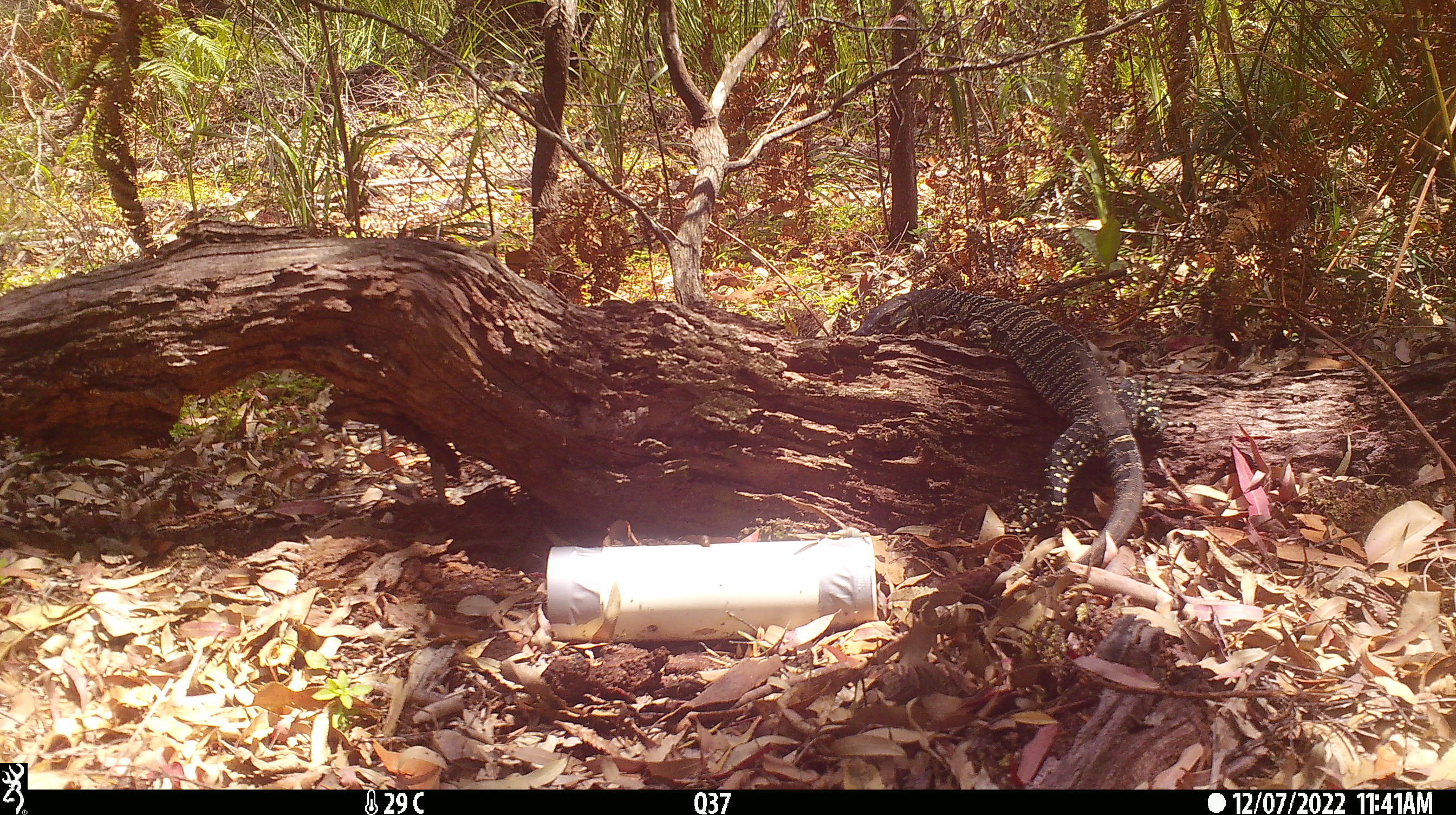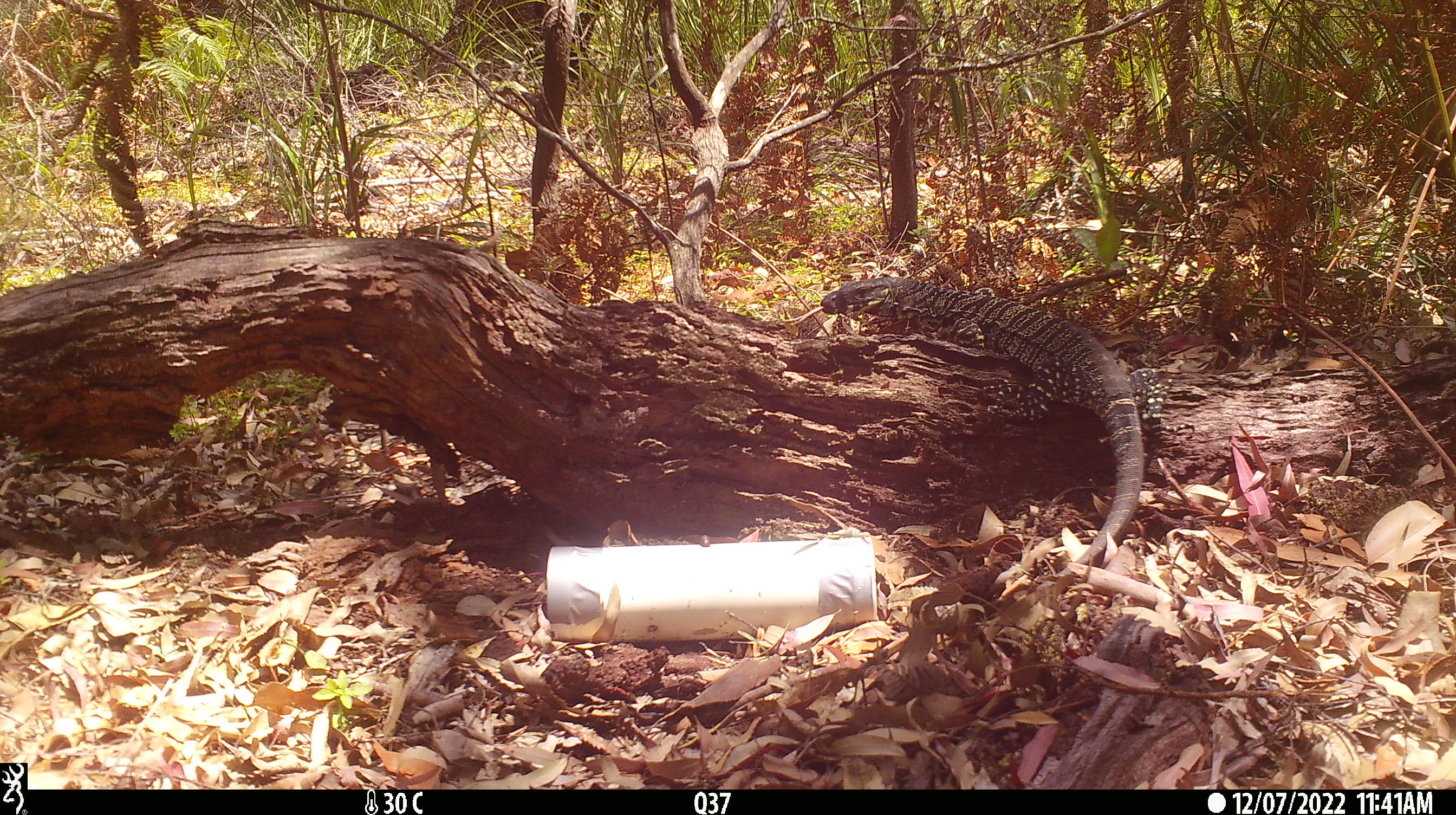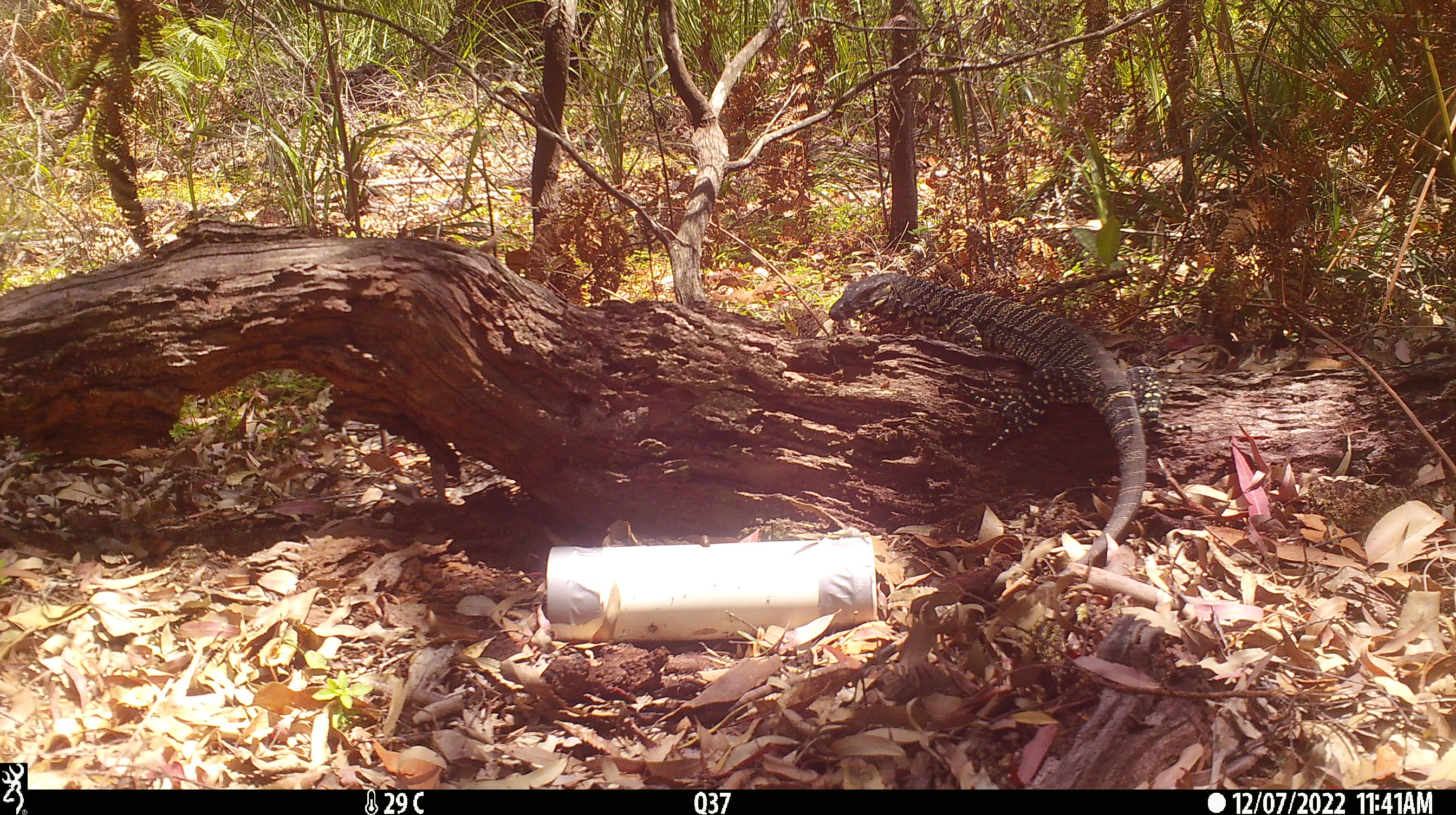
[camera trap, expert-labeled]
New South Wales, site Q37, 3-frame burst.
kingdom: Animalia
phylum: Chordata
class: Reptilia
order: Squamata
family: Varanidae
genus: Varanus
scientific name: Varanus varius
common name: lace monitor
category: goanna